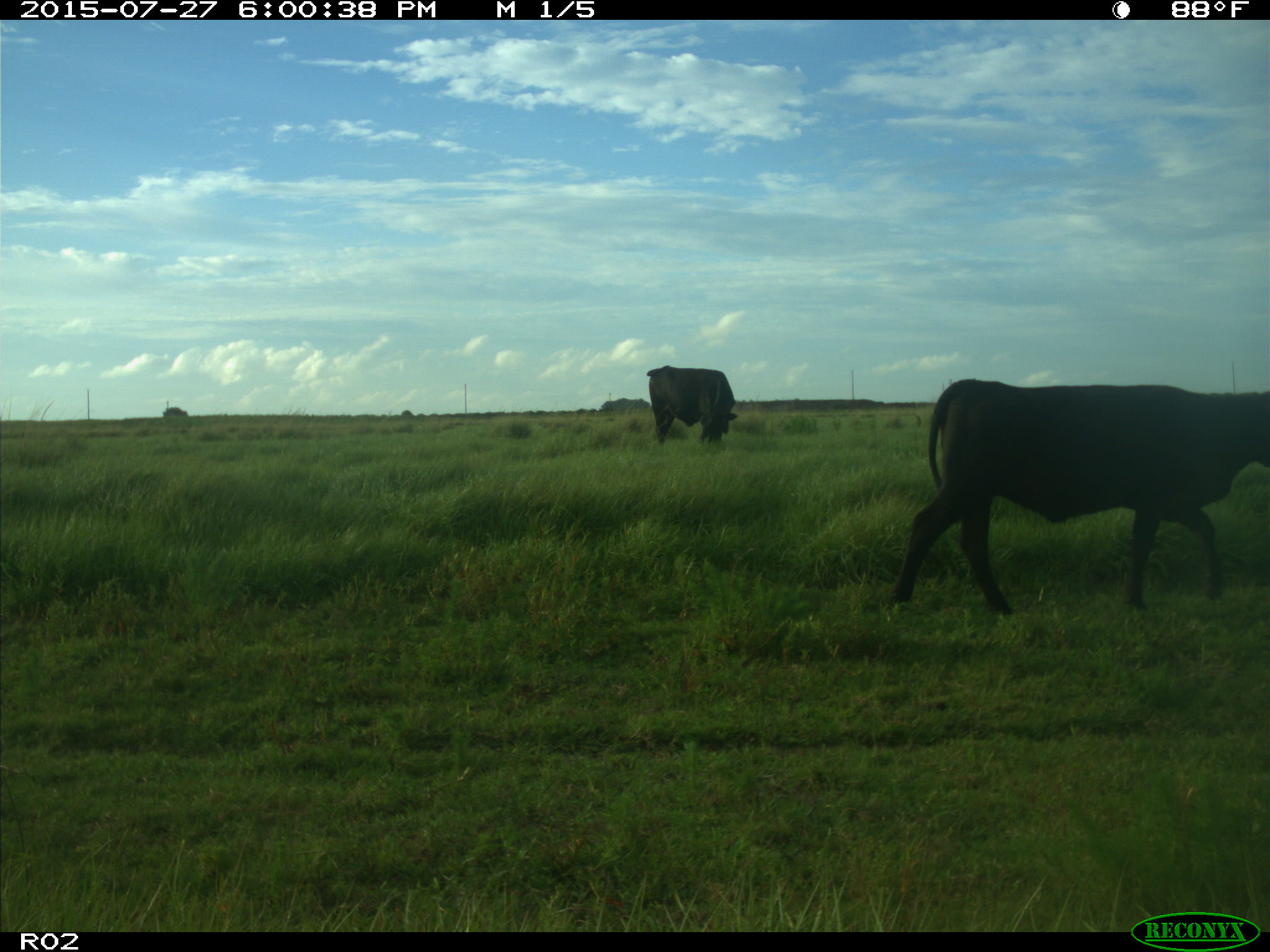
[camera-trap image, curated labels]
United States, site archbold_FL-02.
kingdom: Animalia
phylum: Chordata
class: Mammalia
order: Artiodactyla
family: Bovidae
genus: Bos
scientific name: Bos taurus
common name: domestic cow